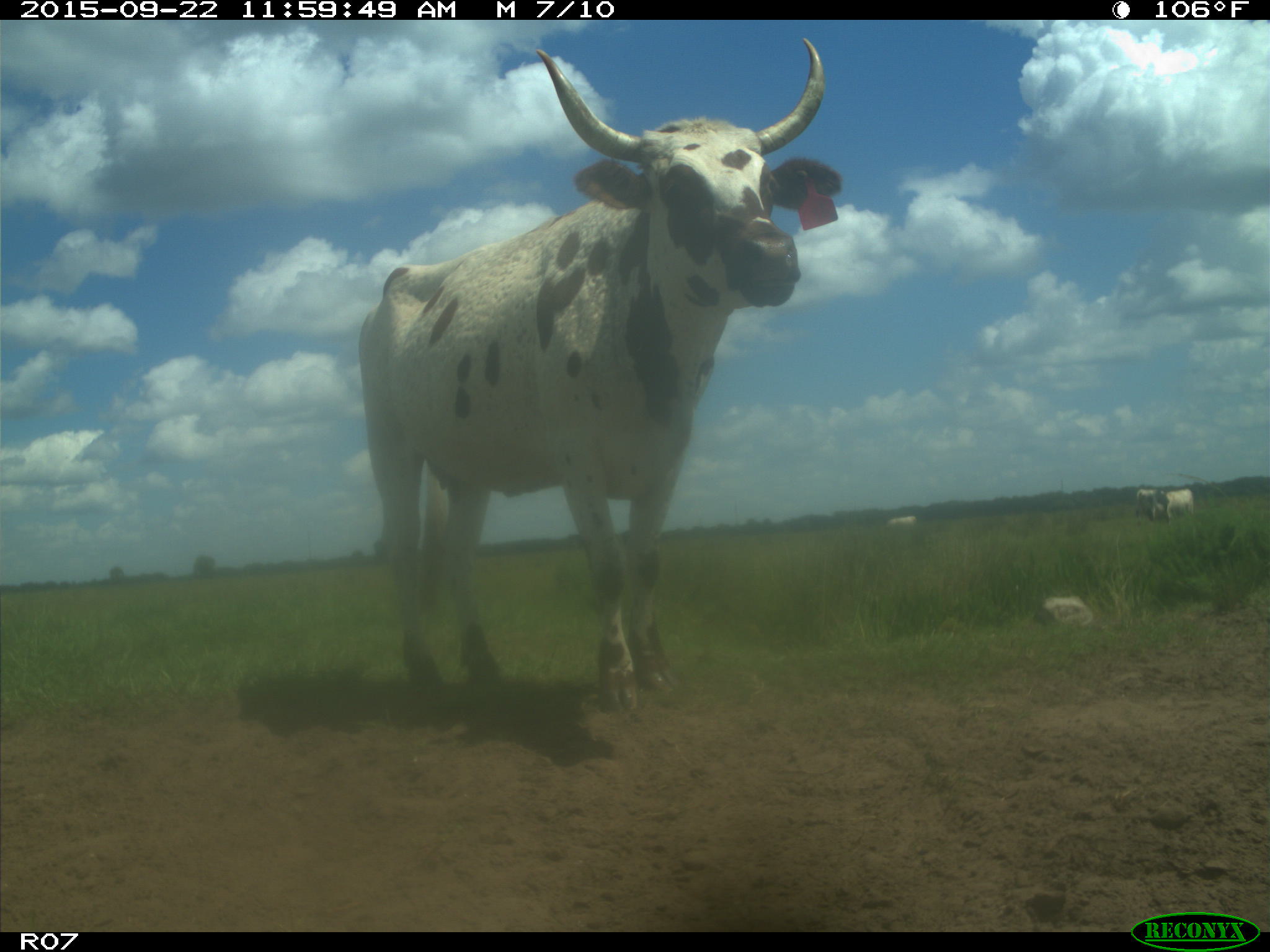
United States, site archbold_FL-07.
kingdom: Animalia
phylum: Chordata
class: Mammalia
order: Artiodactyla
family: Bovidae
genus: Bos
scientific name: Bos taurus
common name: domestic cow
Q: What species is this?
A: Bos taurus (domestic cow).